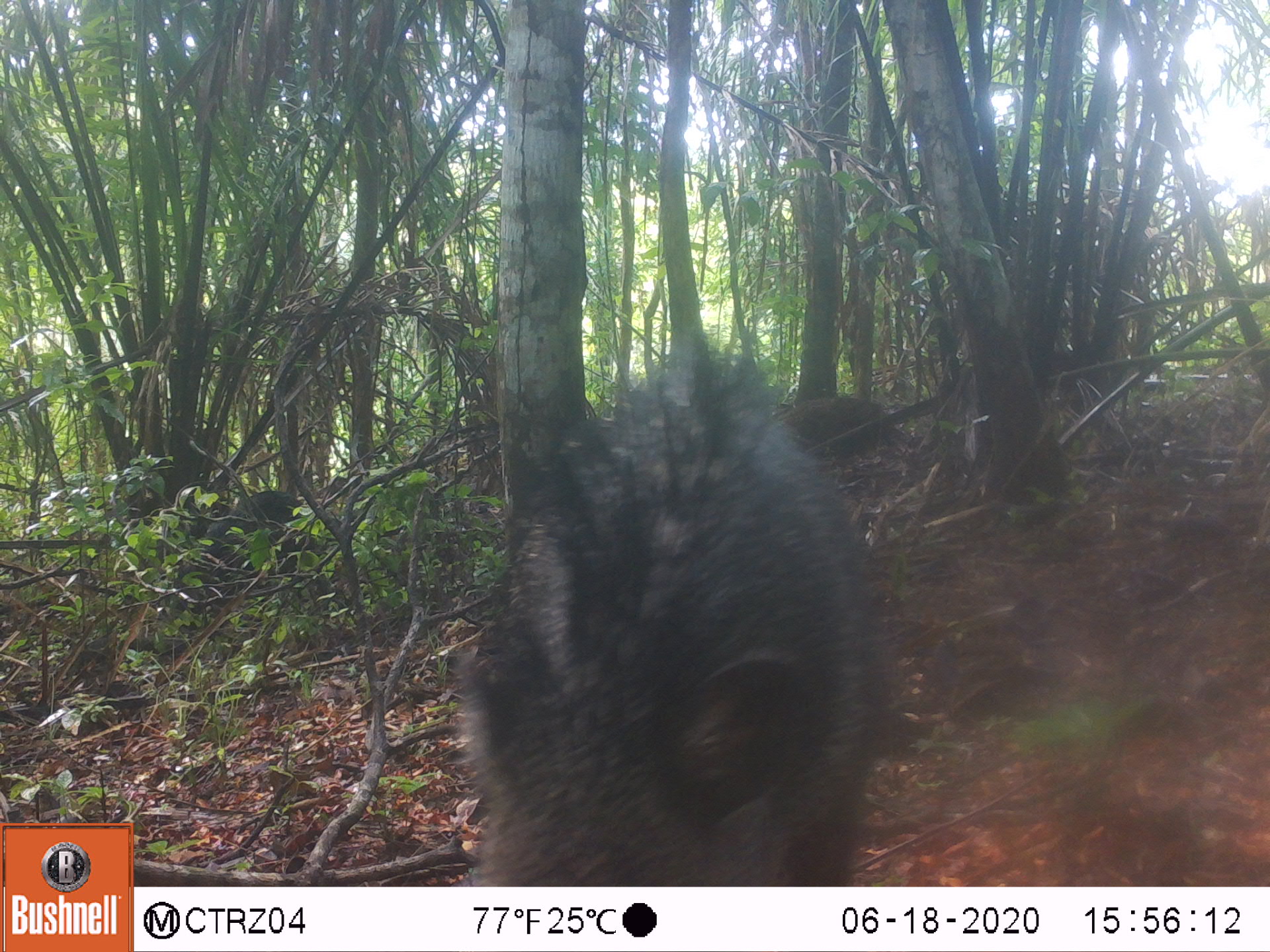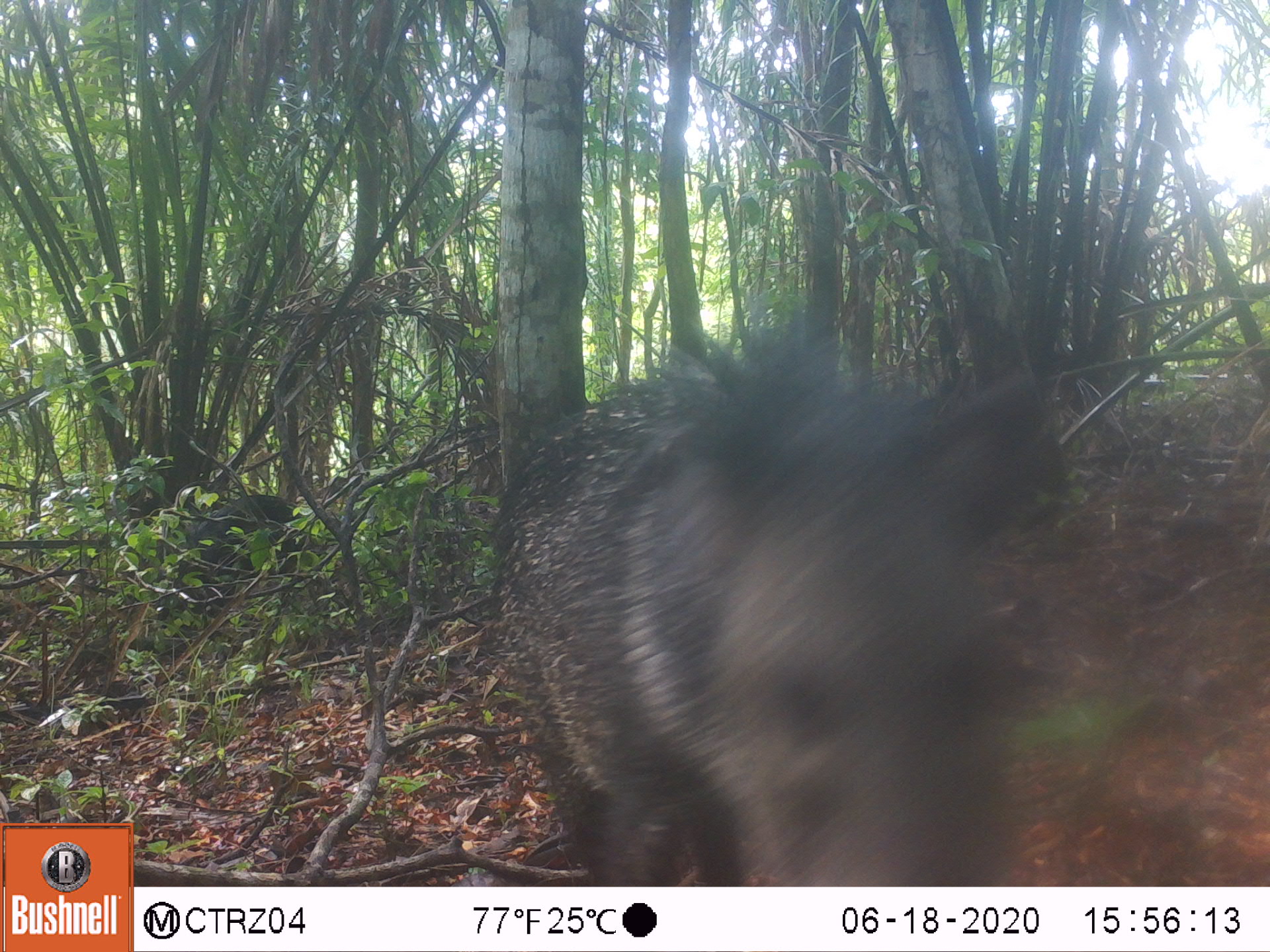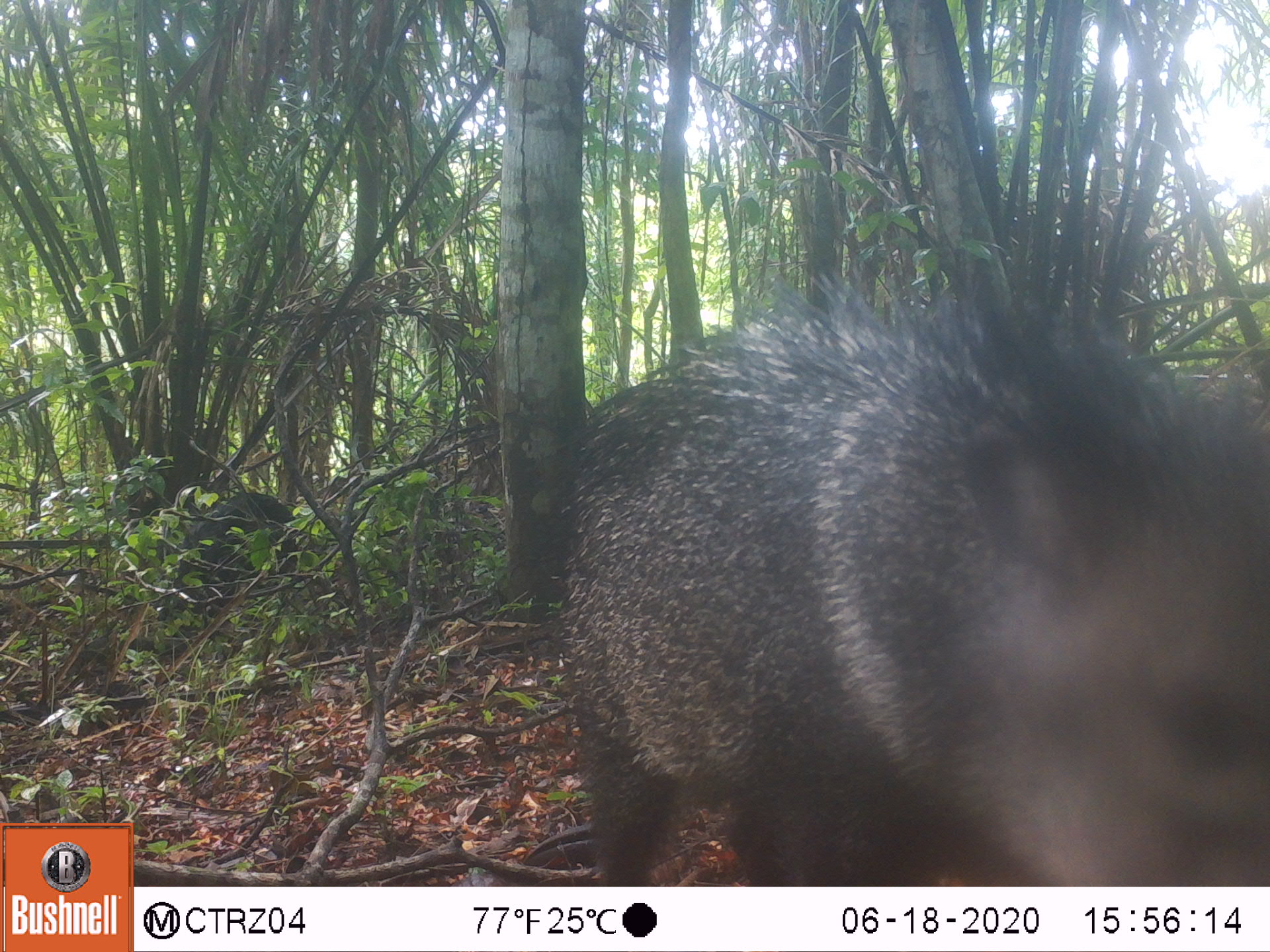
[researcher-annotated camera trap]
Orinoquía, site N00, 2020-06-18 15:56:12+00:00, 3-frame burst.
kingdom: Animalia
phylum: Chordata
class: Mammalia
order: Artiodactyla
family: Tayassuidae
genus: Pecari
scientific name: Pecari tajacu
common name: collared peccary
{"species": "collared peccary (Pecari tajacu)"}